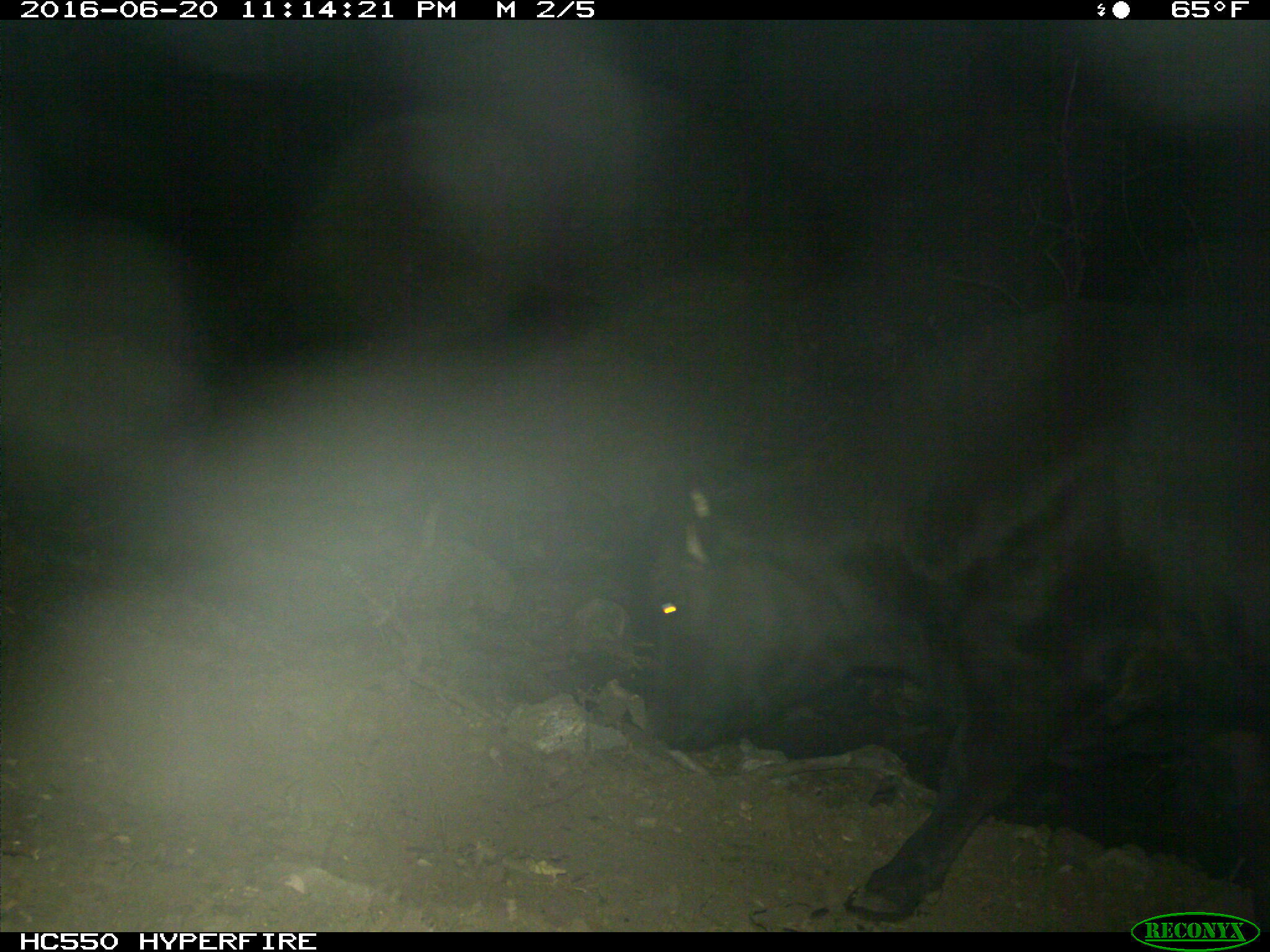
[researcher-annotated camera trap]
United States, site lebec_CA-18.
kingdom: Animalia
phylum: Chordata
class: Mammalia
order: Artiodactyla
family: Bovidae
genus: Bos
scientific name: Bos taurus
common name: domestic cow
Bos taurus (domestic cow).